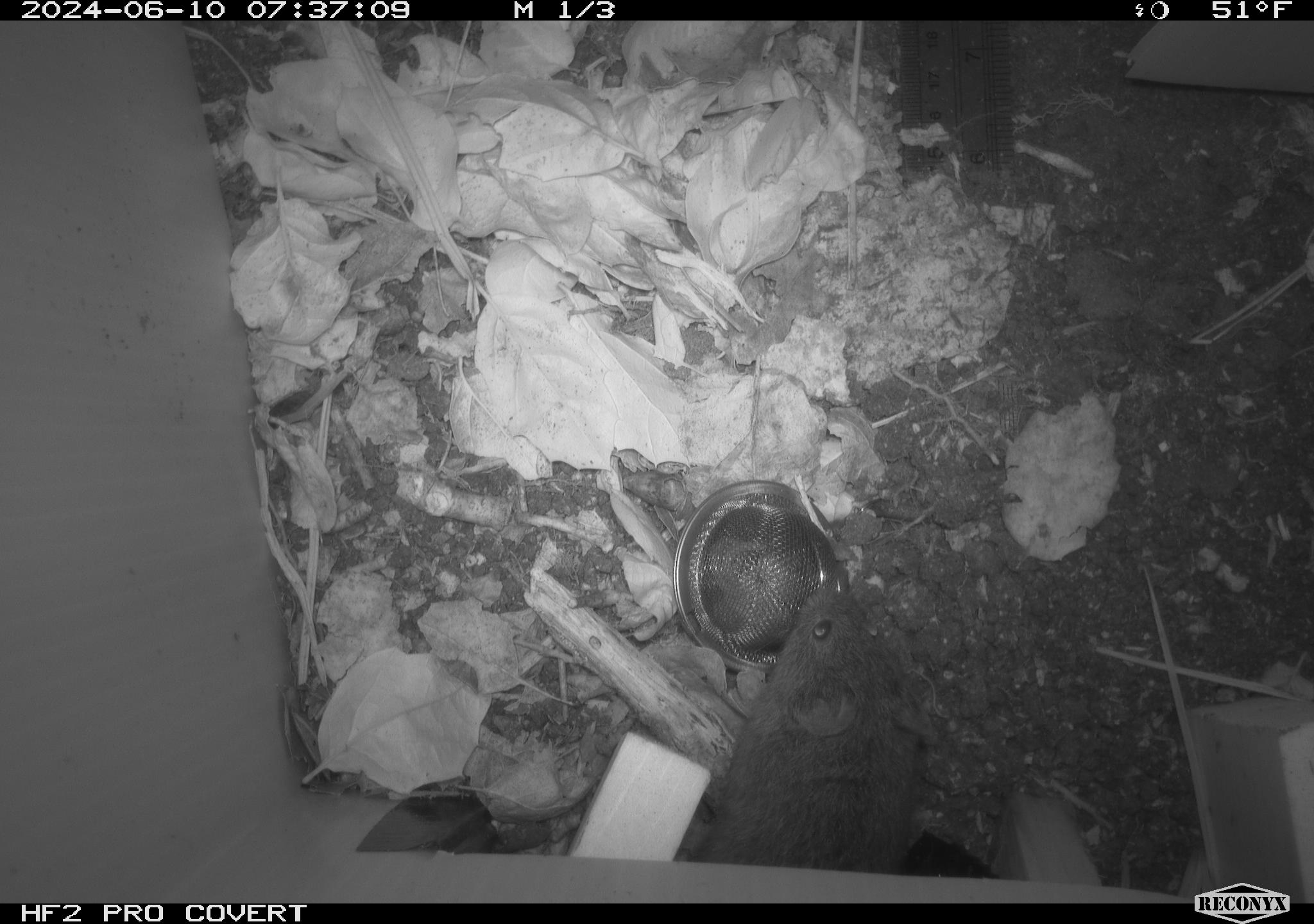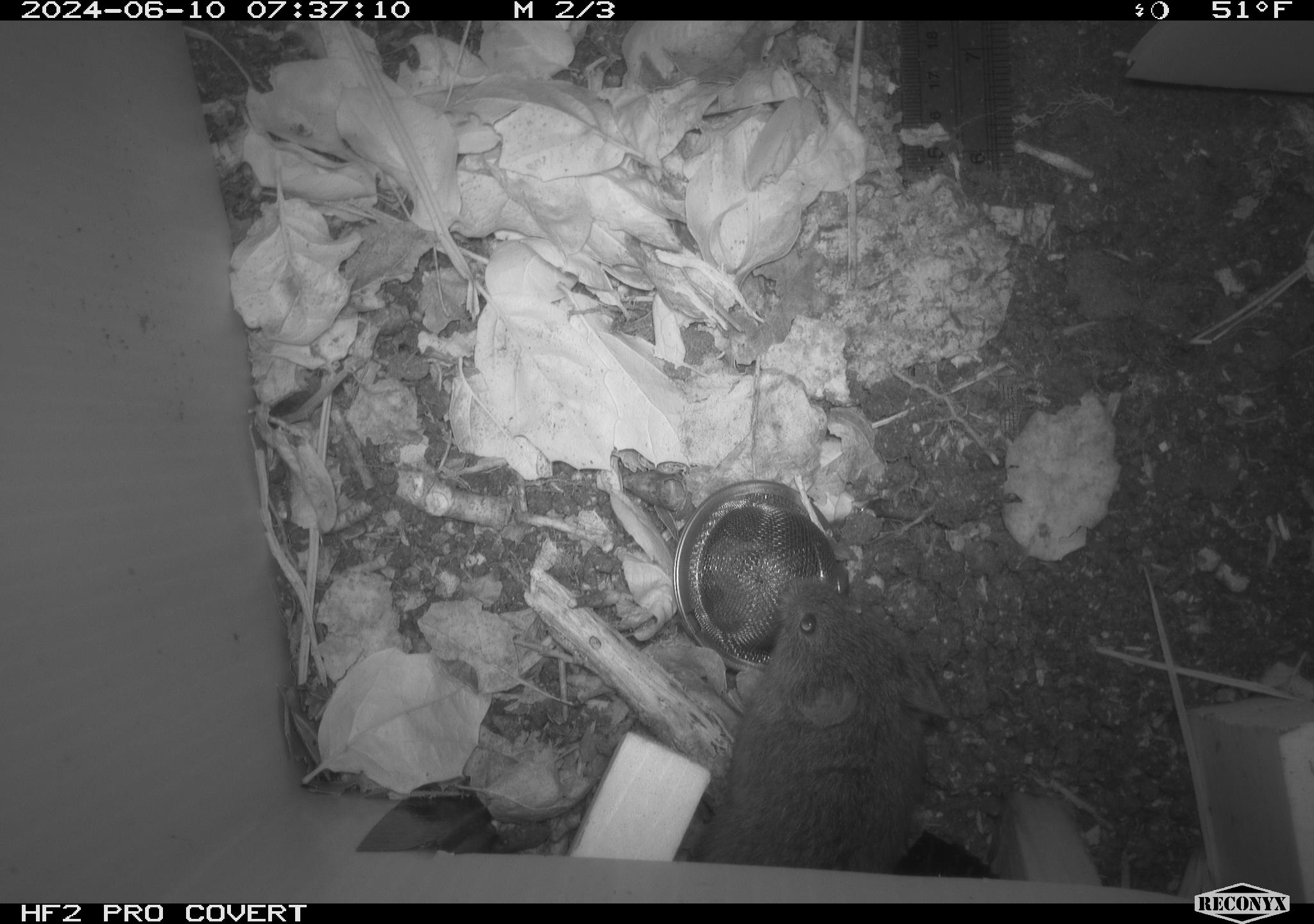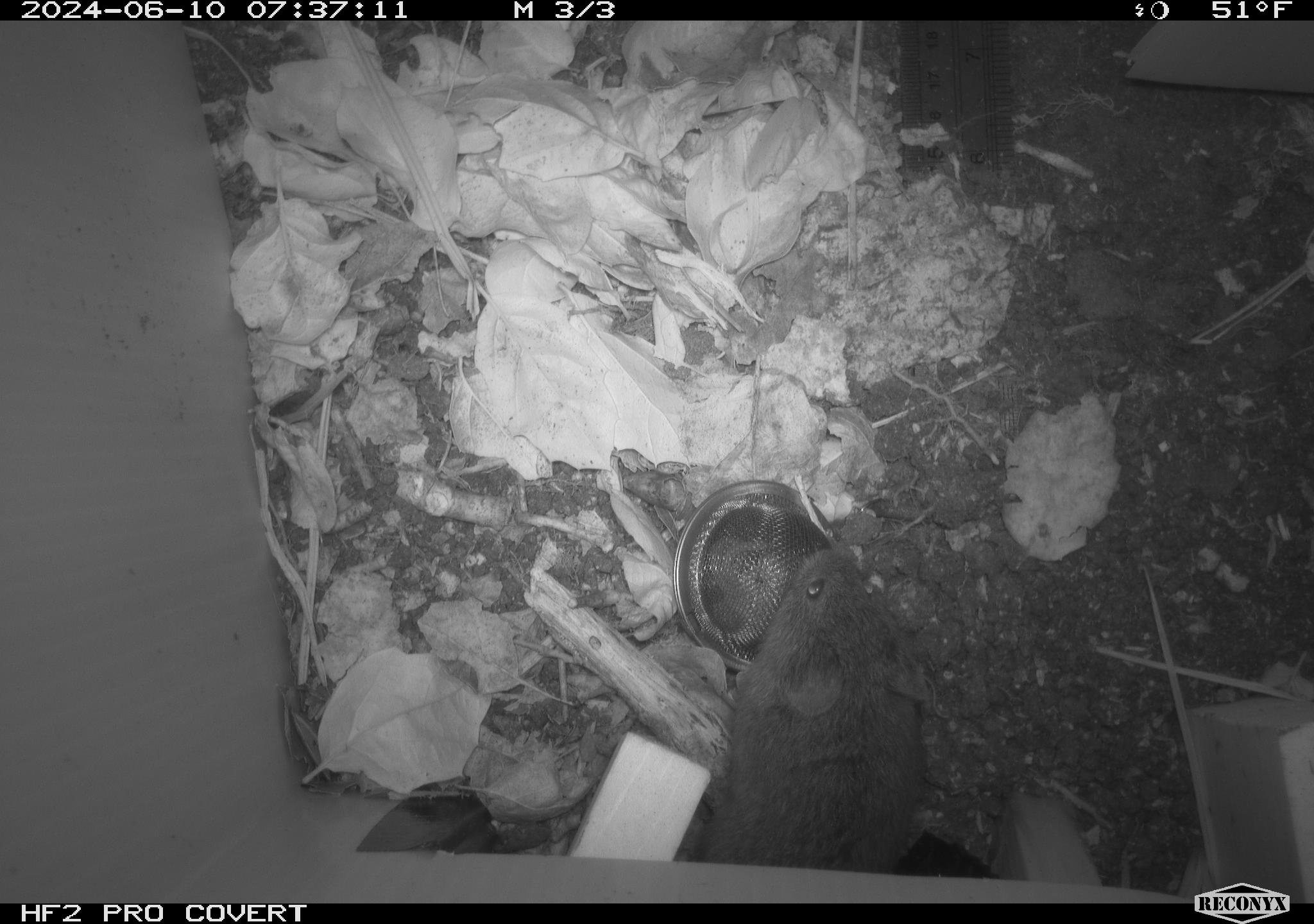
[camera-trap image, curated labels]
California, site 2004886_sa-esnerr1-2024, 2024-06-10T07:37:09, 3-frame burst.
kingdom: Animalia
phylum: Chordata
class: Mammalia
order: Rodentia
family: Cricetidae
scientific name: Cricetidae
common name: hamsters, voles, lemmings, and allies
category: cricetidae family